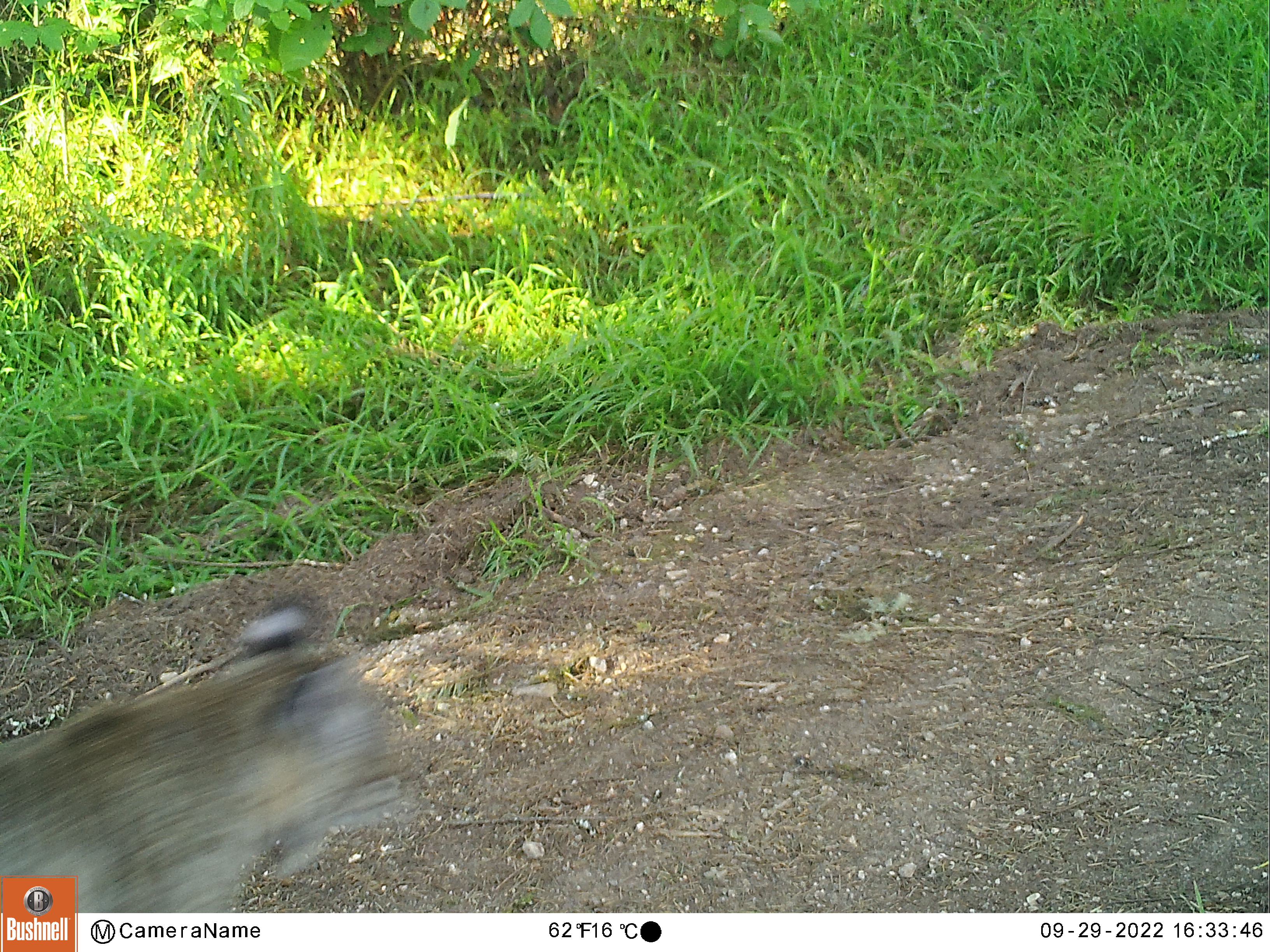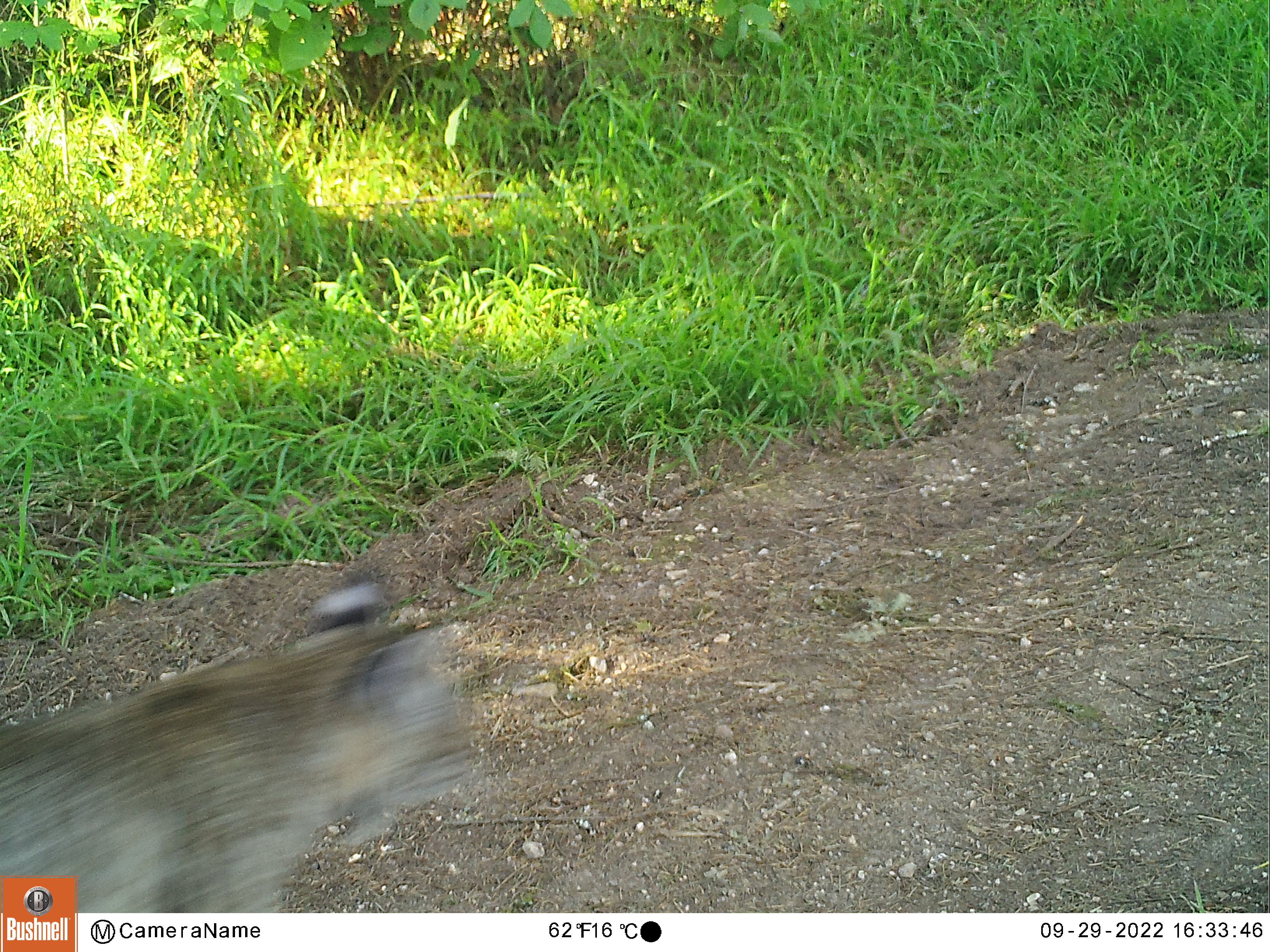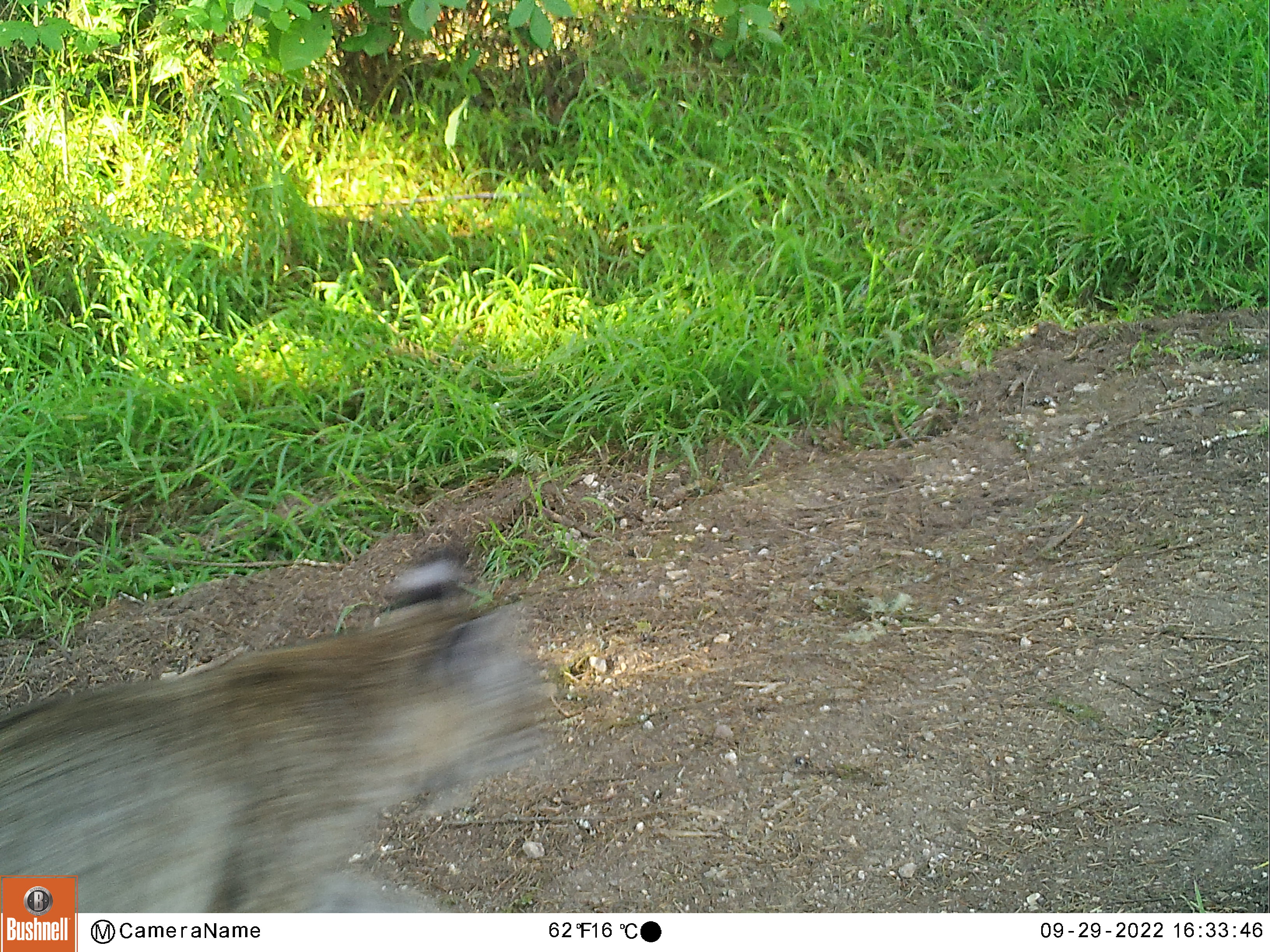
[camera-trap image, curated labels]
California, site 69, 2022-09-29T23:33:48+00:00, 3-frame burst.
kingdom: Animalia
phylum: Chordata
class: Mammalia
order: Carnivora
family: Felidae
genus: Lynx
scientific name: Lynx rufus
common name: bobcat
Bobcat (Lynx rufus).